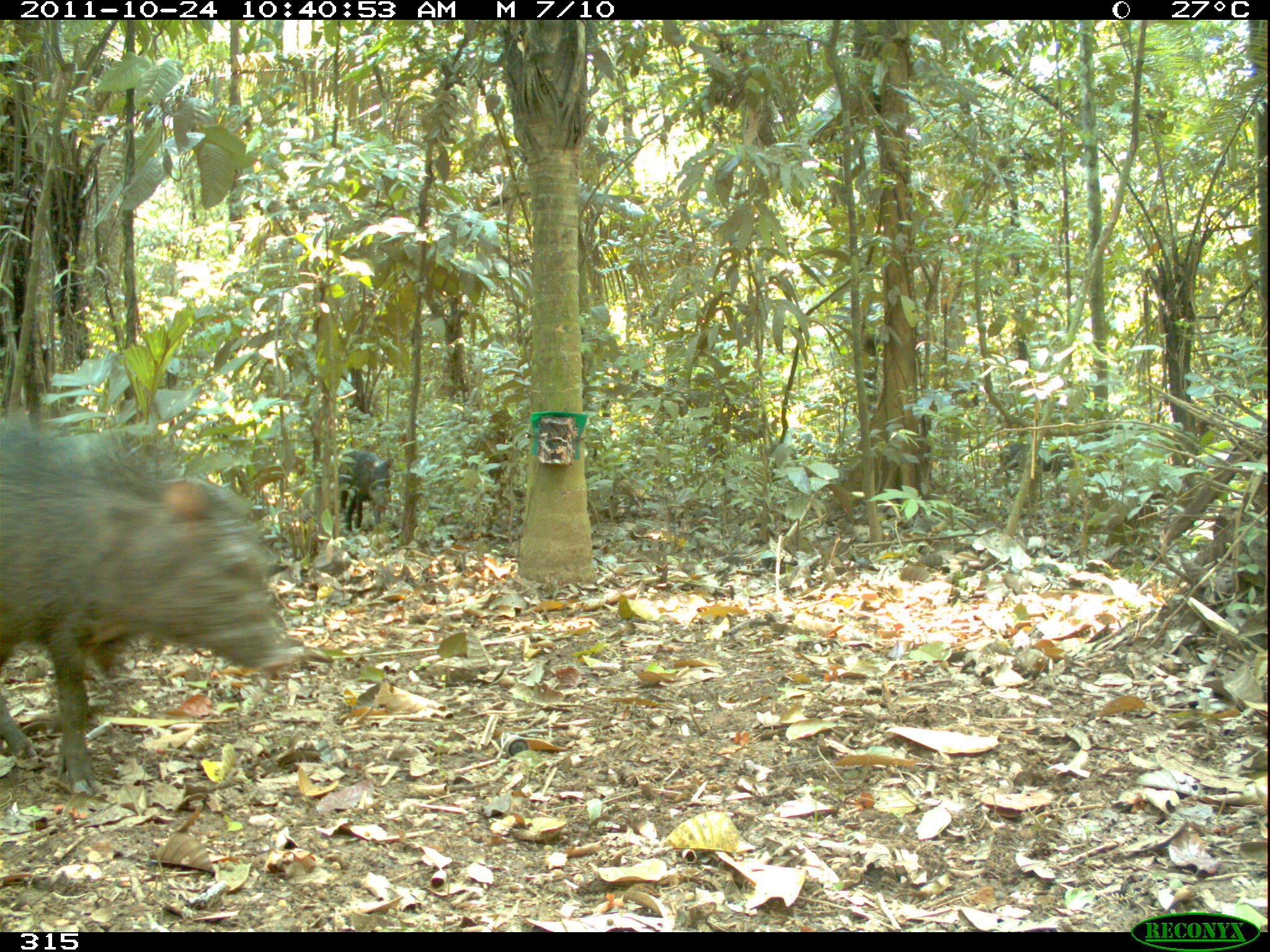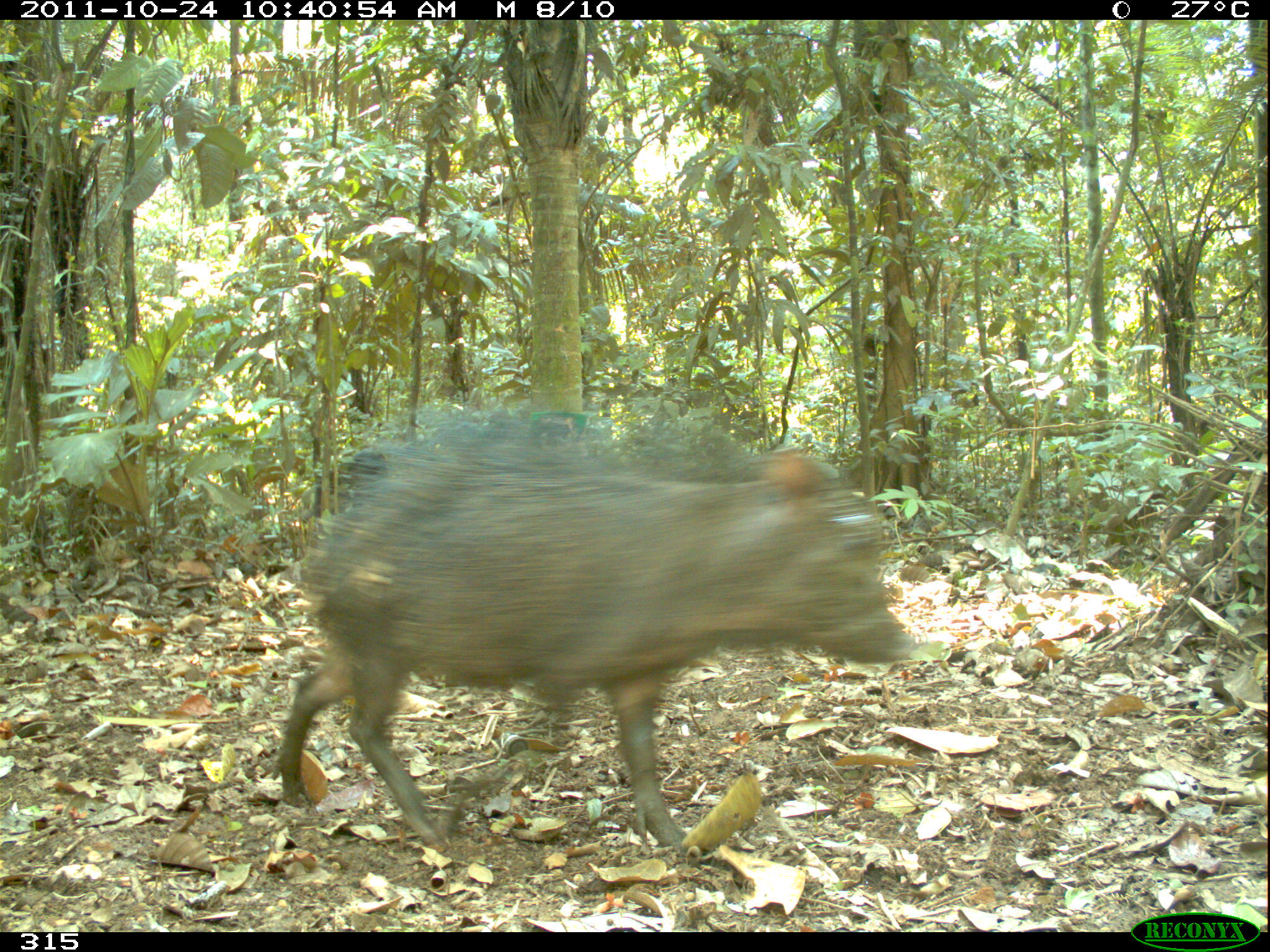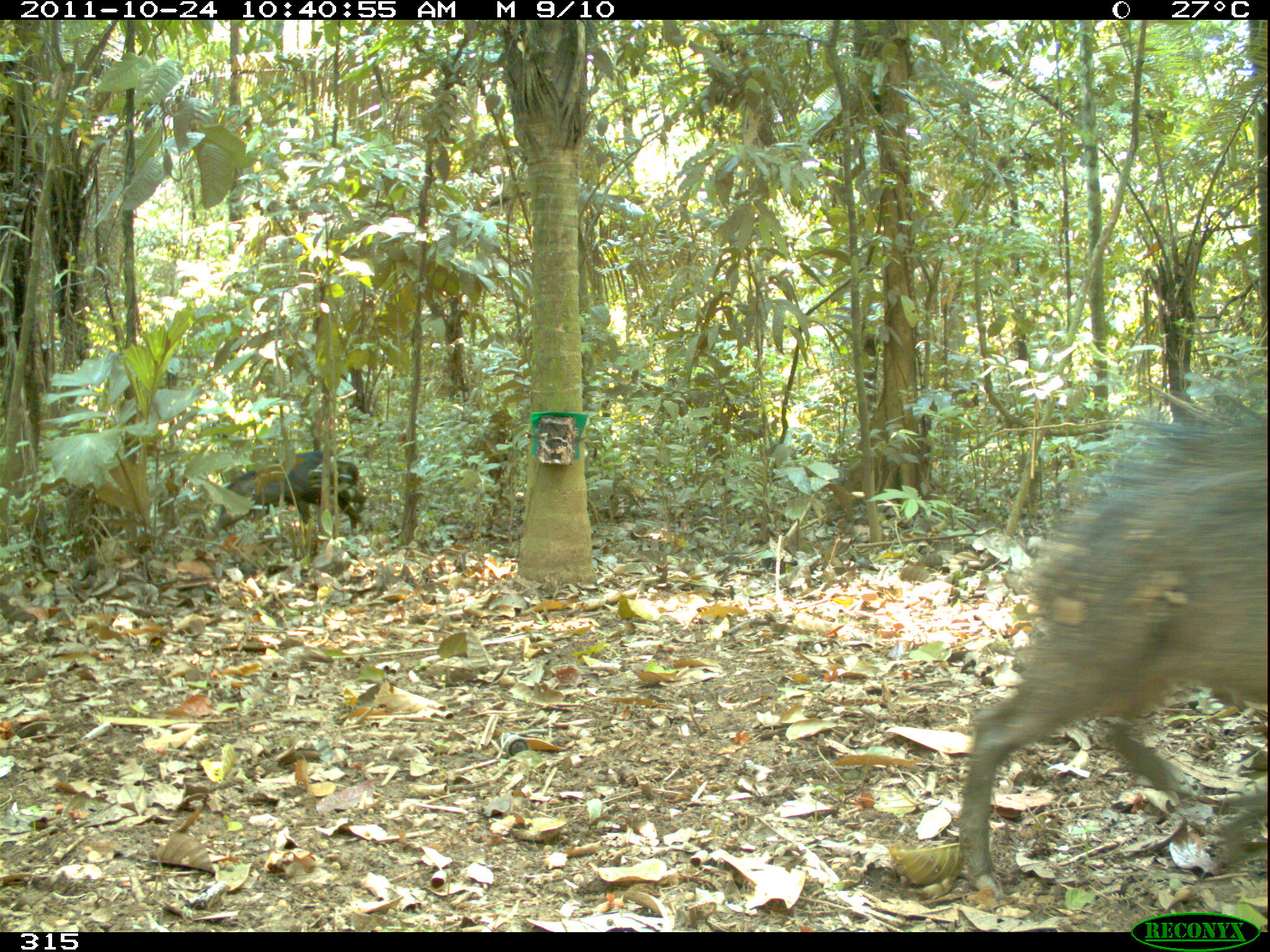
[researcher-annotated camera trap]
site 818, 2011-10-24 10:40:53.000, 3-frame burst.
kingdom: Animalia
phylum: Chordata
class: Mammalia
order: Artiodactyla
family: Tayassuidae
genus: Tayassu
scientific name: Tayassu pecari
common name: white-lipped peccary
Tayassu pecari (white-lipped peccary).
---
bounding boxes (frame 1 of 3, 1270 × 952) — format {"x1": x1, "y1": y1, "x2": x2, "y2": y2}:
tayassu pecari: {"x1": 0, "y1": 412, "x2": 304, "y2": 798}; {"x1": 334, "y1": 449, "x2": 394, "y2": 535}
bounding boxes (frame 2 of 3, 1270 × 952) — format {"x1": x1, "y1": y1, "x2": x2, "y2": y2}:
tayassu pecari: {"x1": 266, "y1": 425, "x2": 919, "y2": 855}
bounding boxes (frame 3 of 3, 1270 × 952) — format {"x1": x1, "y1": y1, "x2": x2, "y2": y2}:
tayassu pecari: {"x1": 961, "y1": 415, "x2": 1266, "y2": 891}; {"x1": 216, "y1": 452, "x2": 366, "y2": 536}